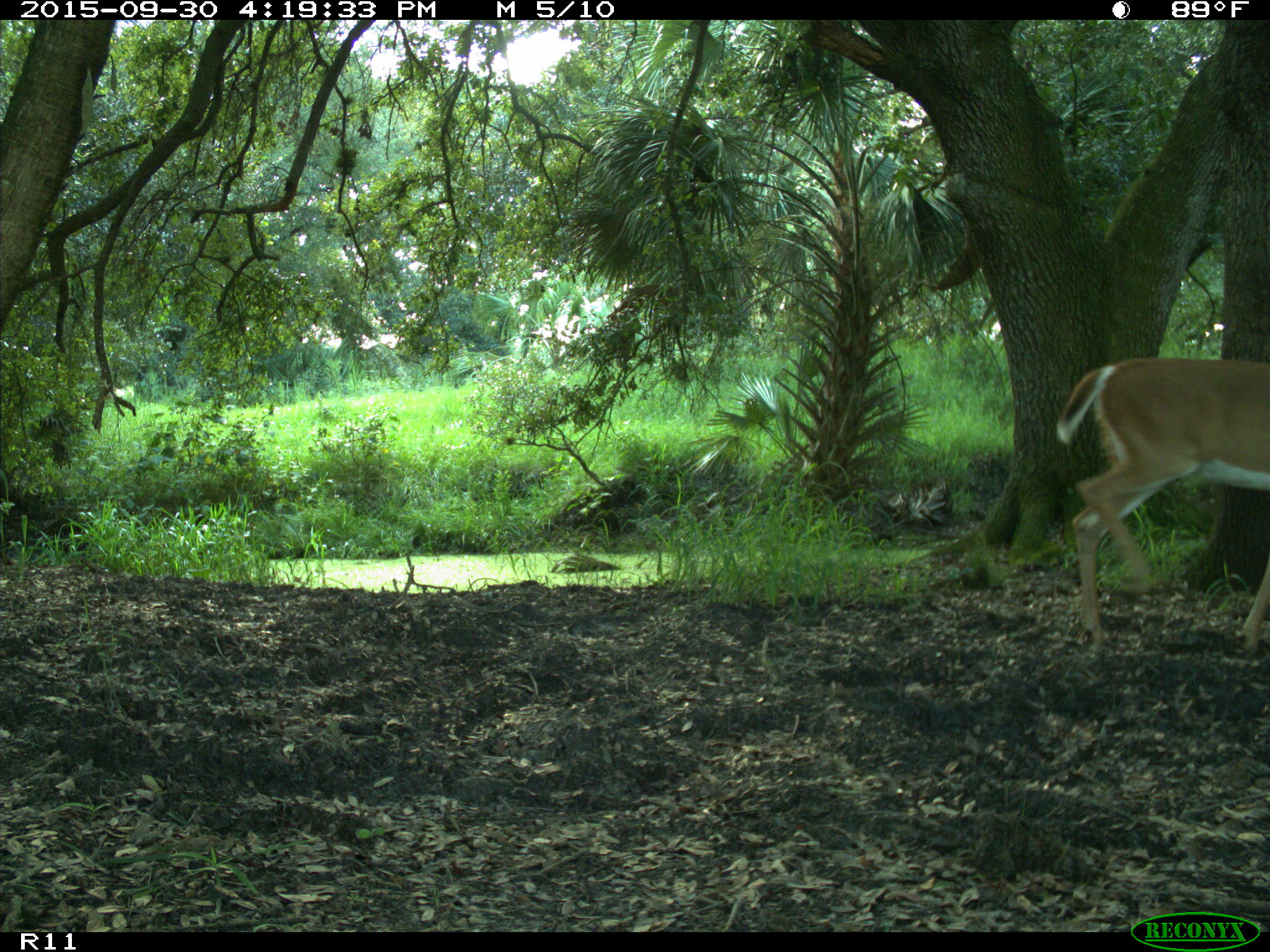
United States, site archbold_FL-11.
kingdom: Animalia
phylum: Chordata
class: Mammalia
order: Artiodactyla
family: Cervidae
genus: Odocoileus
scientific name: Odocoileus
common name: deer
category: unidentified deer